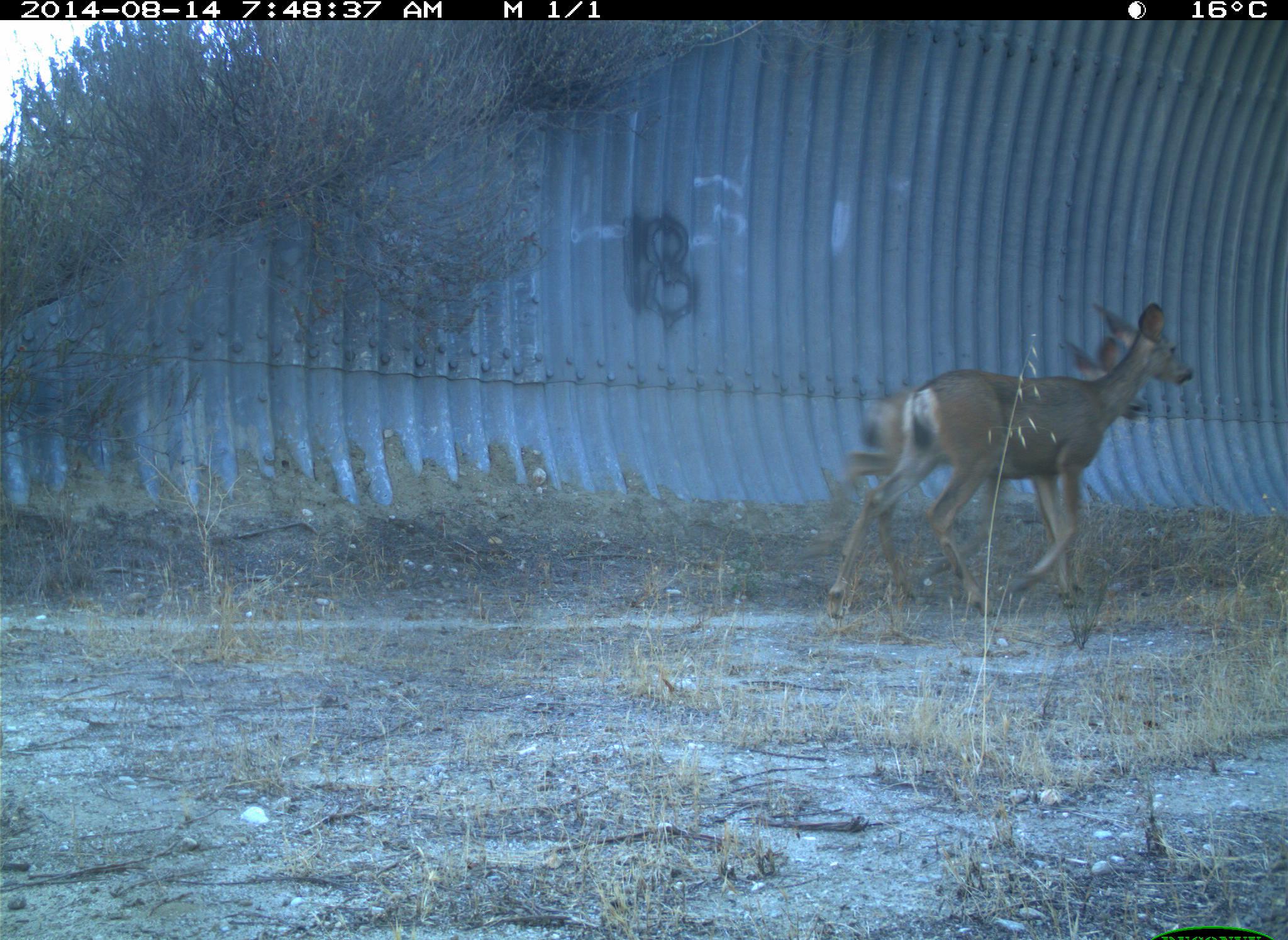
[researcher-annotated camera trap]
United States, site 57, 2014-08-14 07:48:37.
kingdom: Animalia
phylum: Chordata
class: Mammalia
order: Artiodactyla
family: Cervidae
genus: Odocoileus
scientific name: Odocoileus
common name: deer